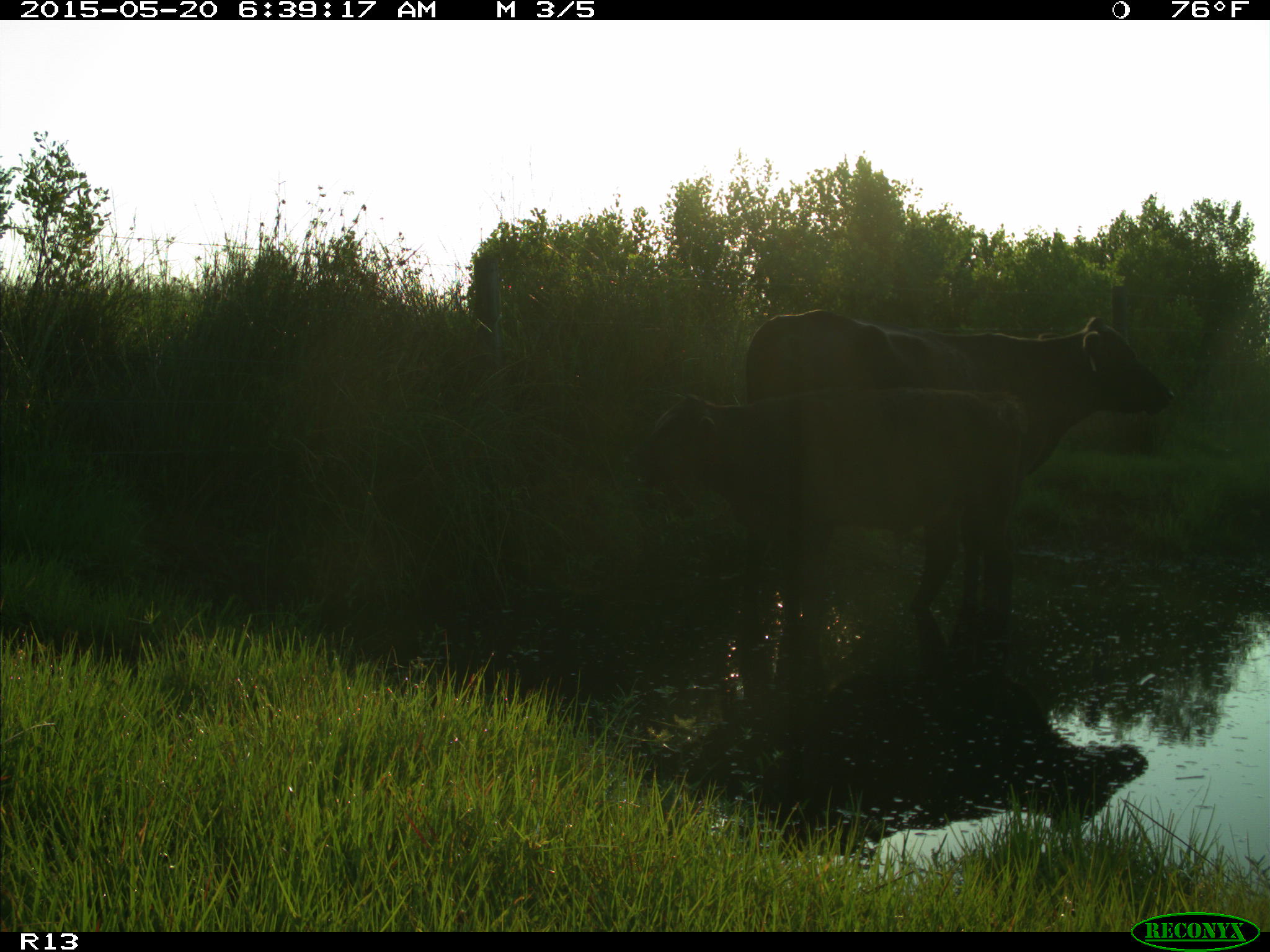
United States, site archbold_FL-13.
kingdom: Animalia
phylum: Chordata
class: Mammalia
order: Artiodactyla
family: Bovidae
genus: Bos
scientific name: Bos taurus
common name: domestic cow